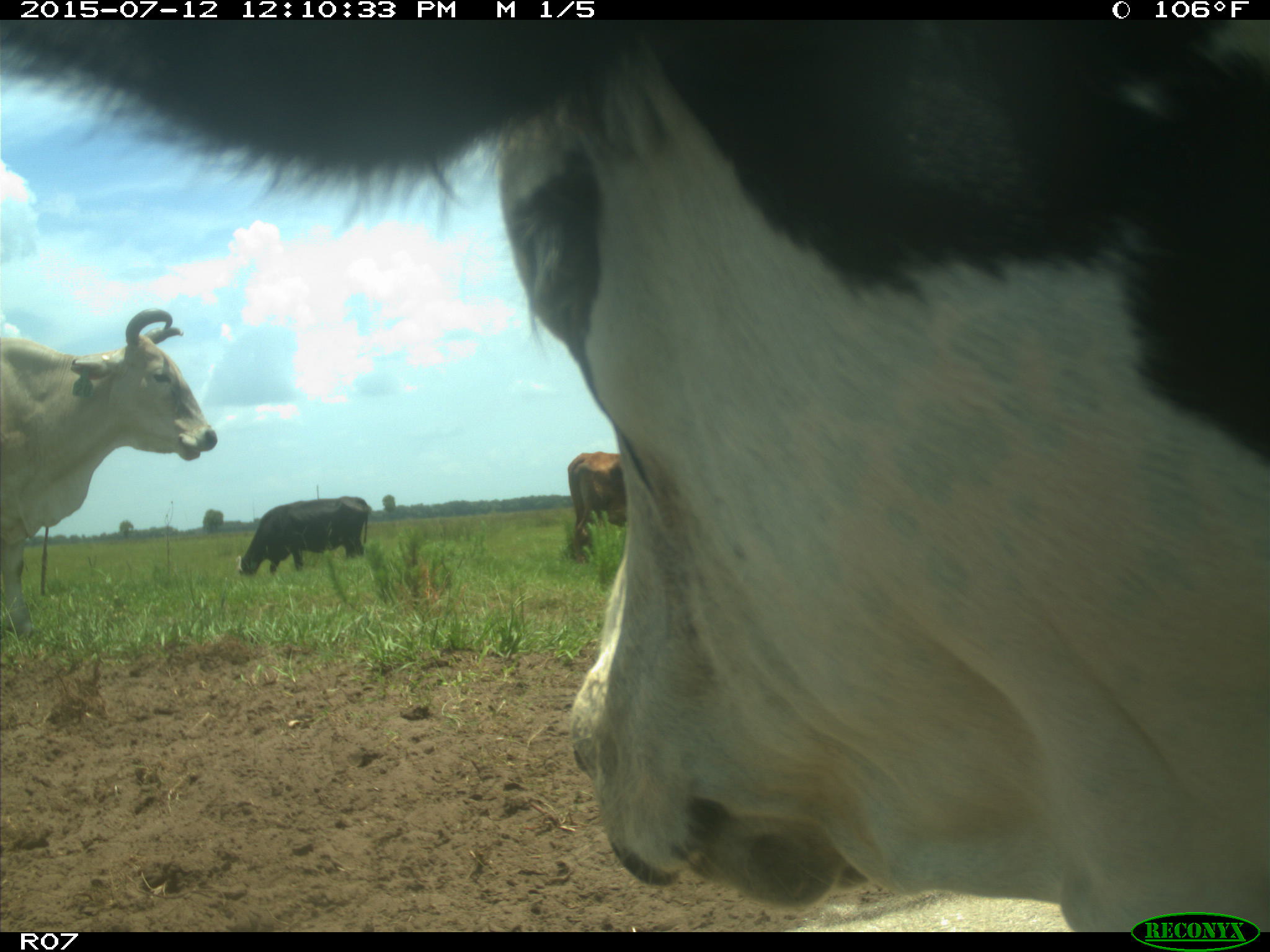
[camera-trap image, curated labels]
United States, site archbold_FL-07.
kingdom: Animalia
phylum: Chordata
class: Mammalia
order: Artiodactyla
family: Bovidae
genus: Bos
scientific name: Bos taurus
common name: domestic cow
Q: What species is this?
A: Bos taurus (domestic cow).